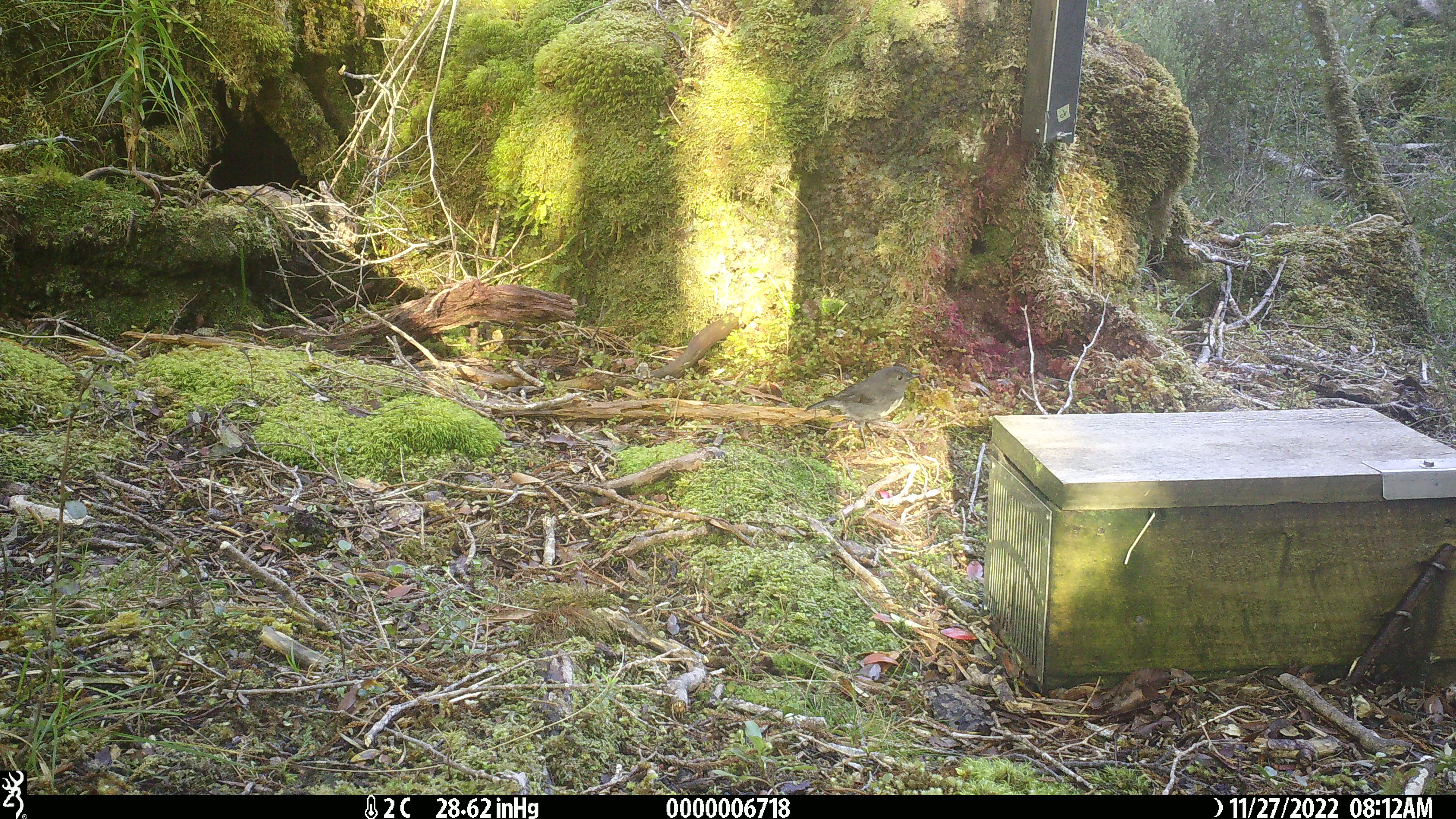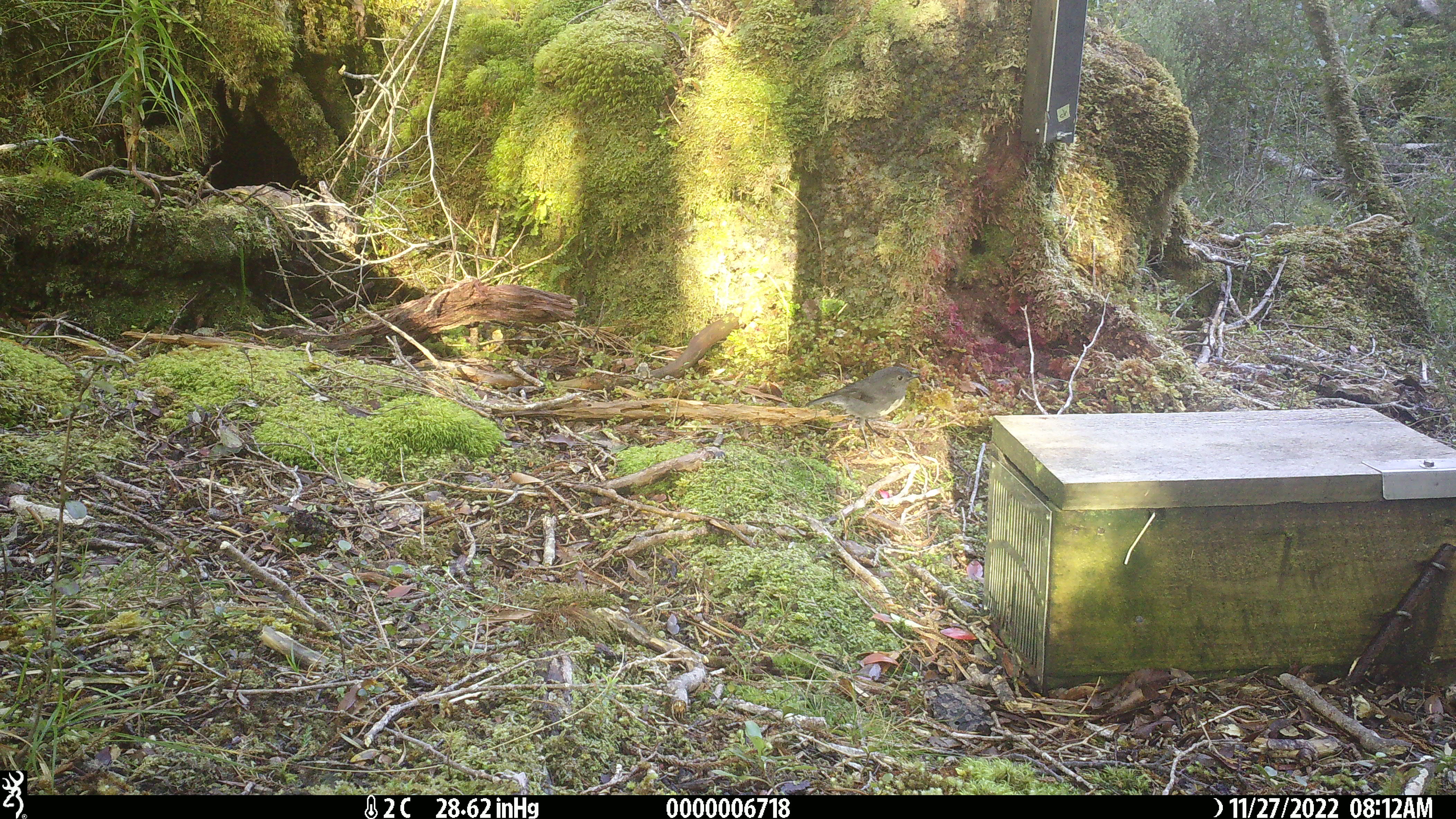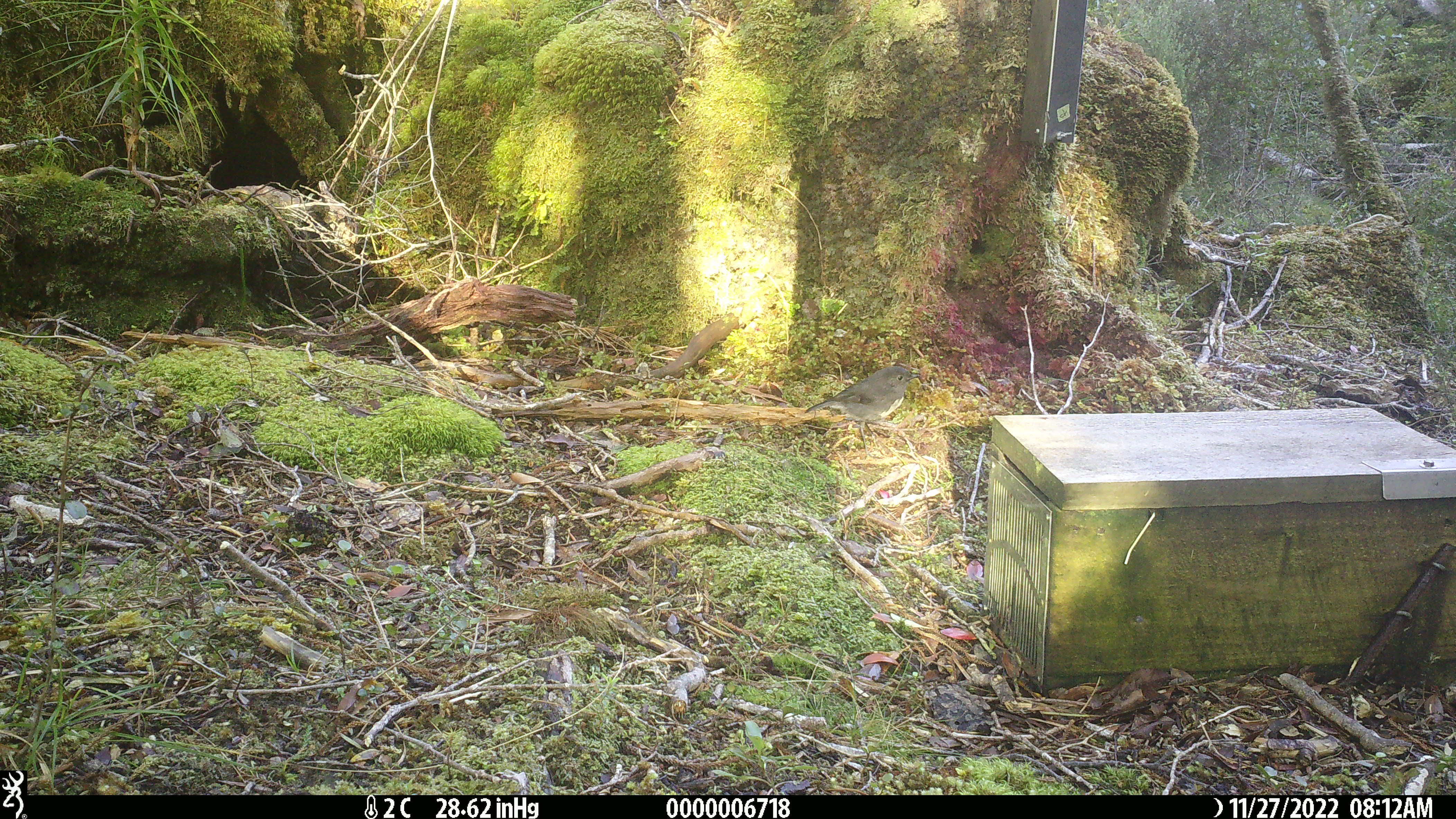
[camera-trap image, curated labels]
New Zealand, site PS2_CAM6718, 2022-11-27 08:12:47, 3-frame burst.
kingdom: Animalia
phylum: Chordata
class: Aves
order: Passeriformes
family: Petroicidae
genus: Petroica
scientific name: Petroica australis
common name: new zealand robin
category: robin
Robin (new zealand robin) (Petroica australis).